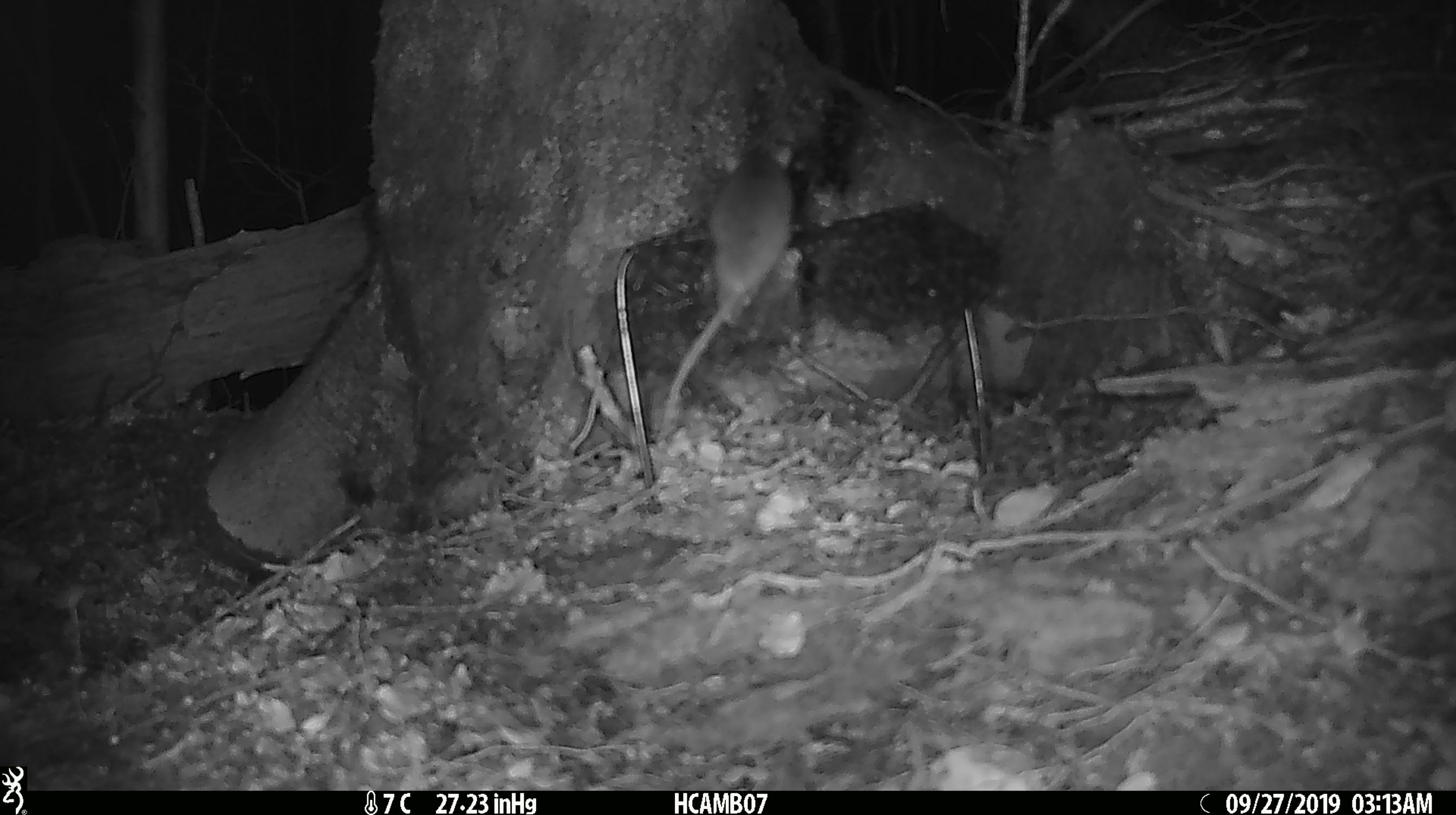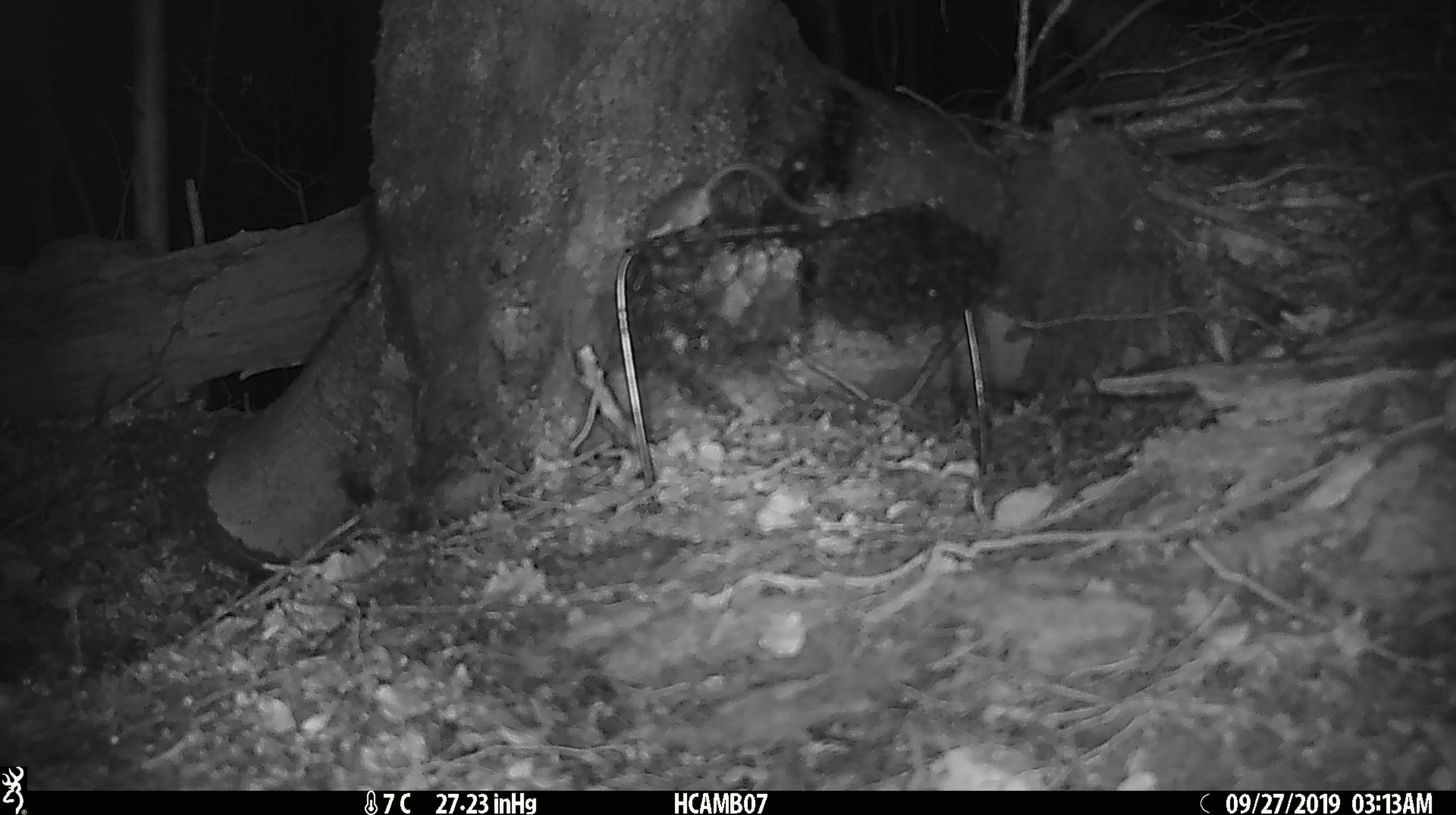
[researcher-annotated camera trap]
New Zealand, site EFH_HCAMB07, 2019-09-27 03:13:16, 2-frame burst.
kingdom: Animalia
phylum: Chordata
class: Mammalia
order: Rodentia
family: Muridae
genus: Mus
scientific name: Mus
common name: mouse